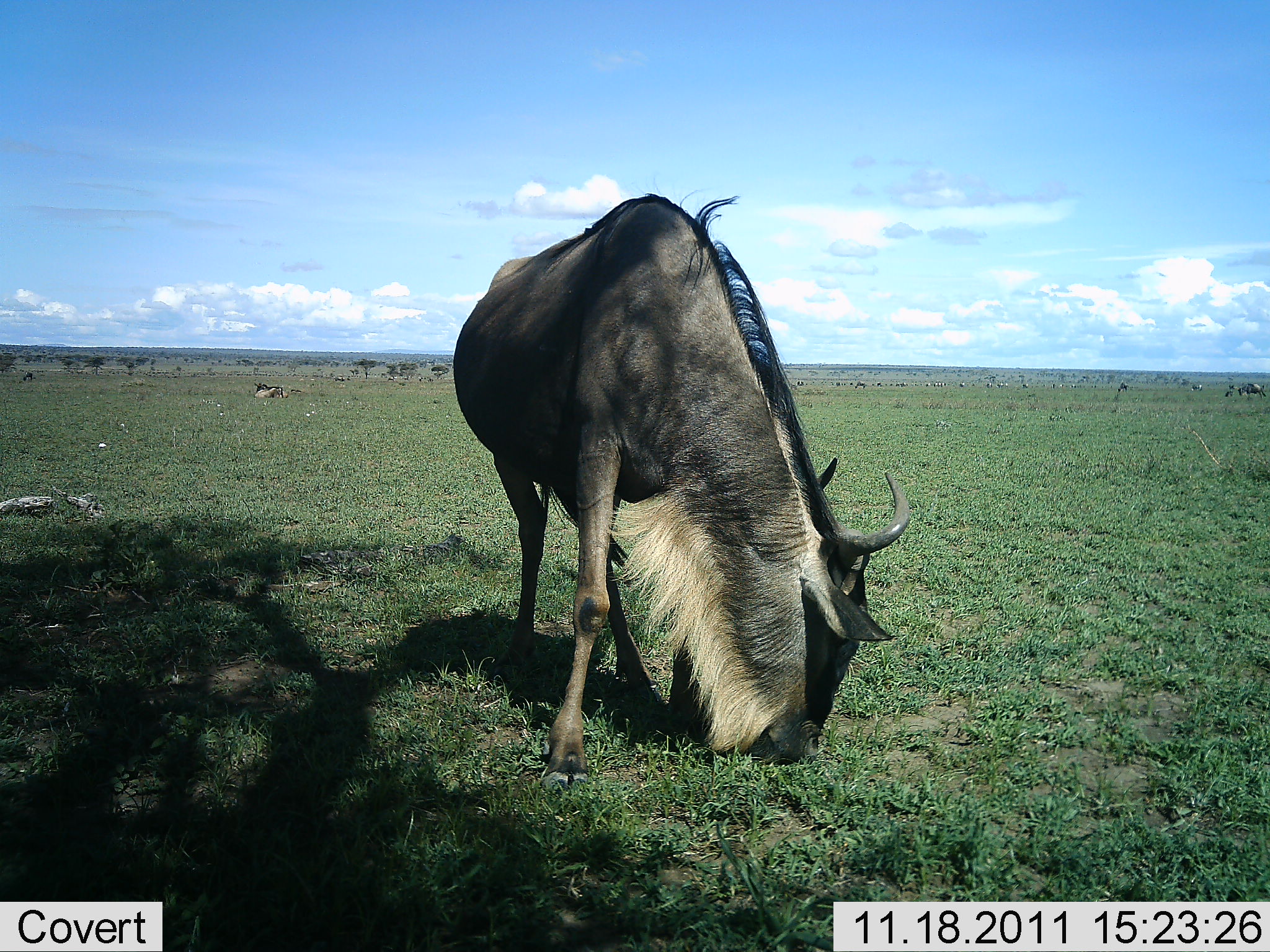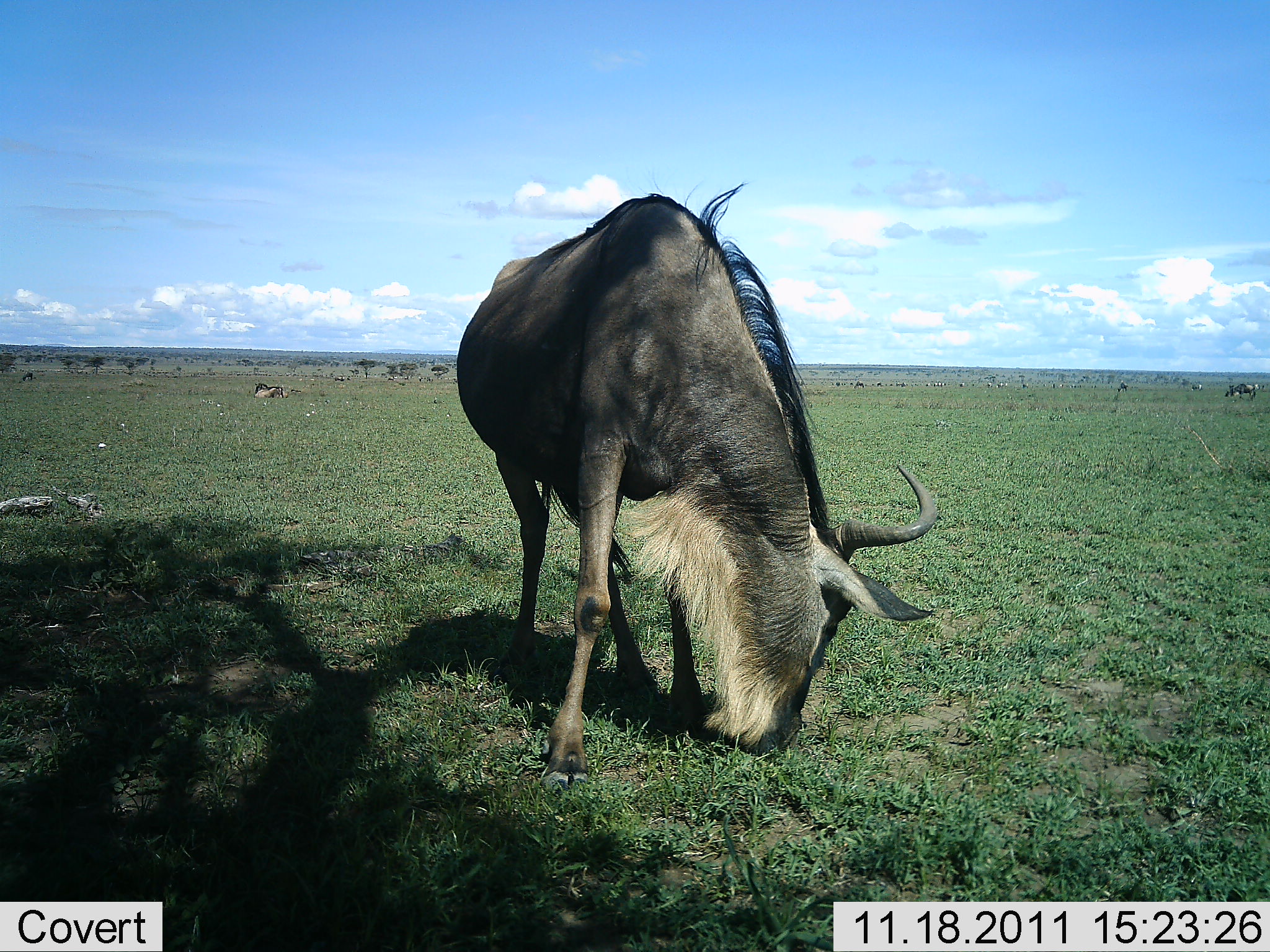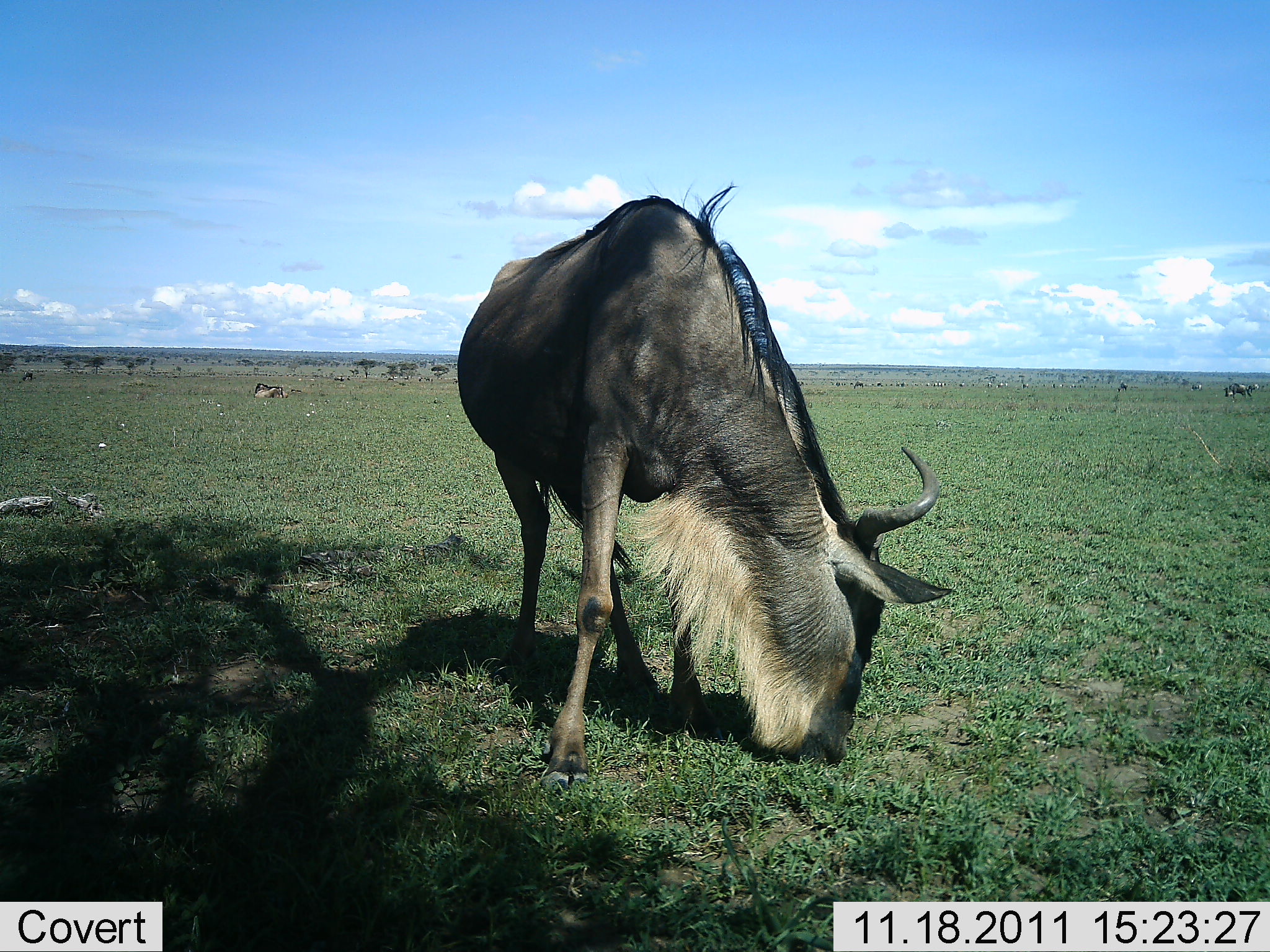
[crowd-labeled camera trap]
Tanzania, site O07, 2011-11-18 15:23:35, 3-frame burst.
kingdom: Animalia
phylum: Chordata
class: Mammalia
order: Artiodactyla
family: Bovidae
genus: Connochaetes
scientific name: Connochaetes taurinus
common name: blue wildebeest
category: wildebeest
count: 1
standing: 27%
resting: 27%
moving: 18%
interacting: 0%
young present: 0%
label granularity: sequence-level